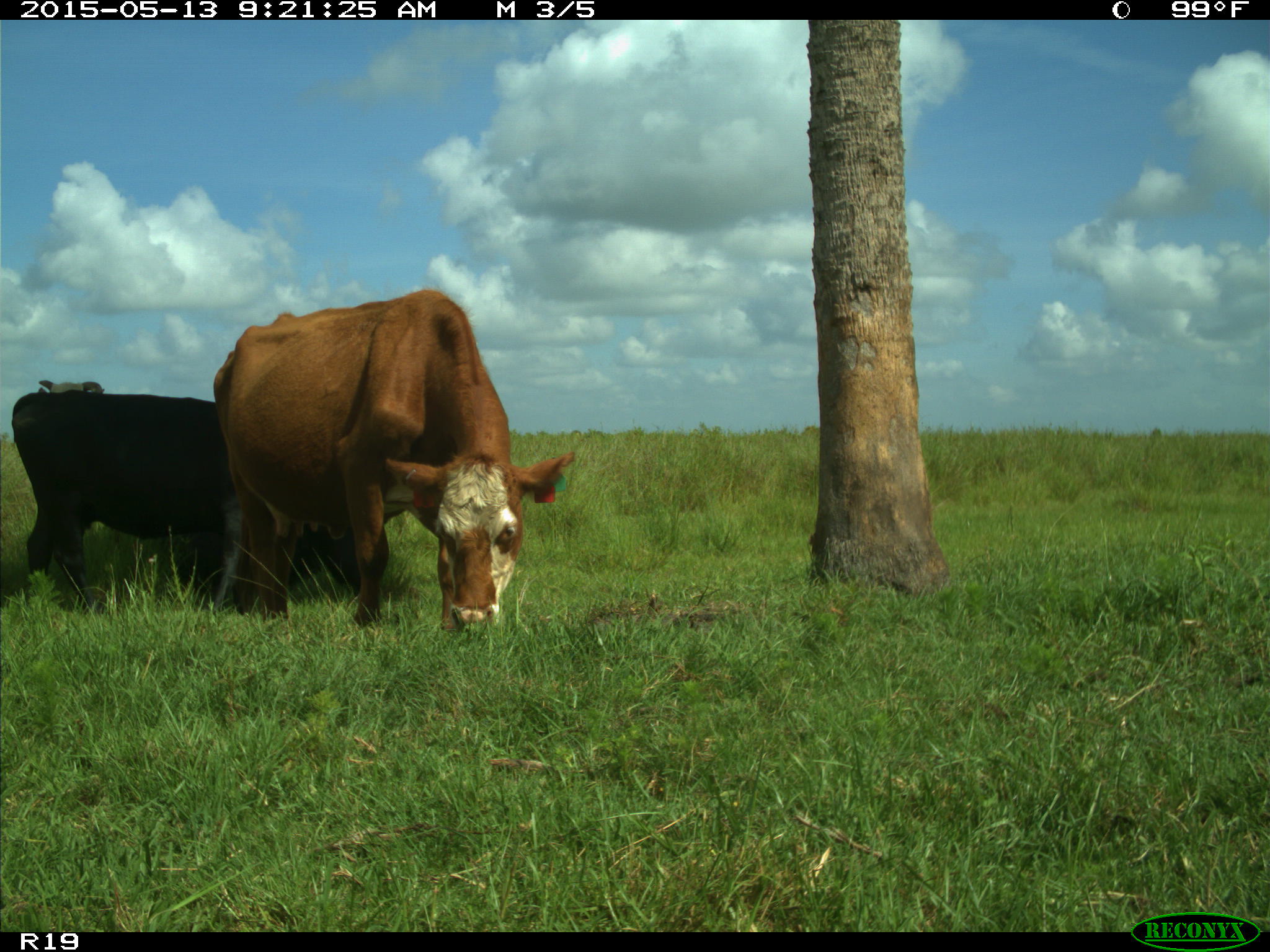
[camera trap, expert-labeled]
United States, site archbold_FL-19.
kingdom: Animalia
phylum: Chordata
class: Mammalia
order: Artiodactyla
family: Bovidae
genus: Bos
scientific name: Bos taurus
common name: domestic cow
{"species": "Bos taurus (domestic cow)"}